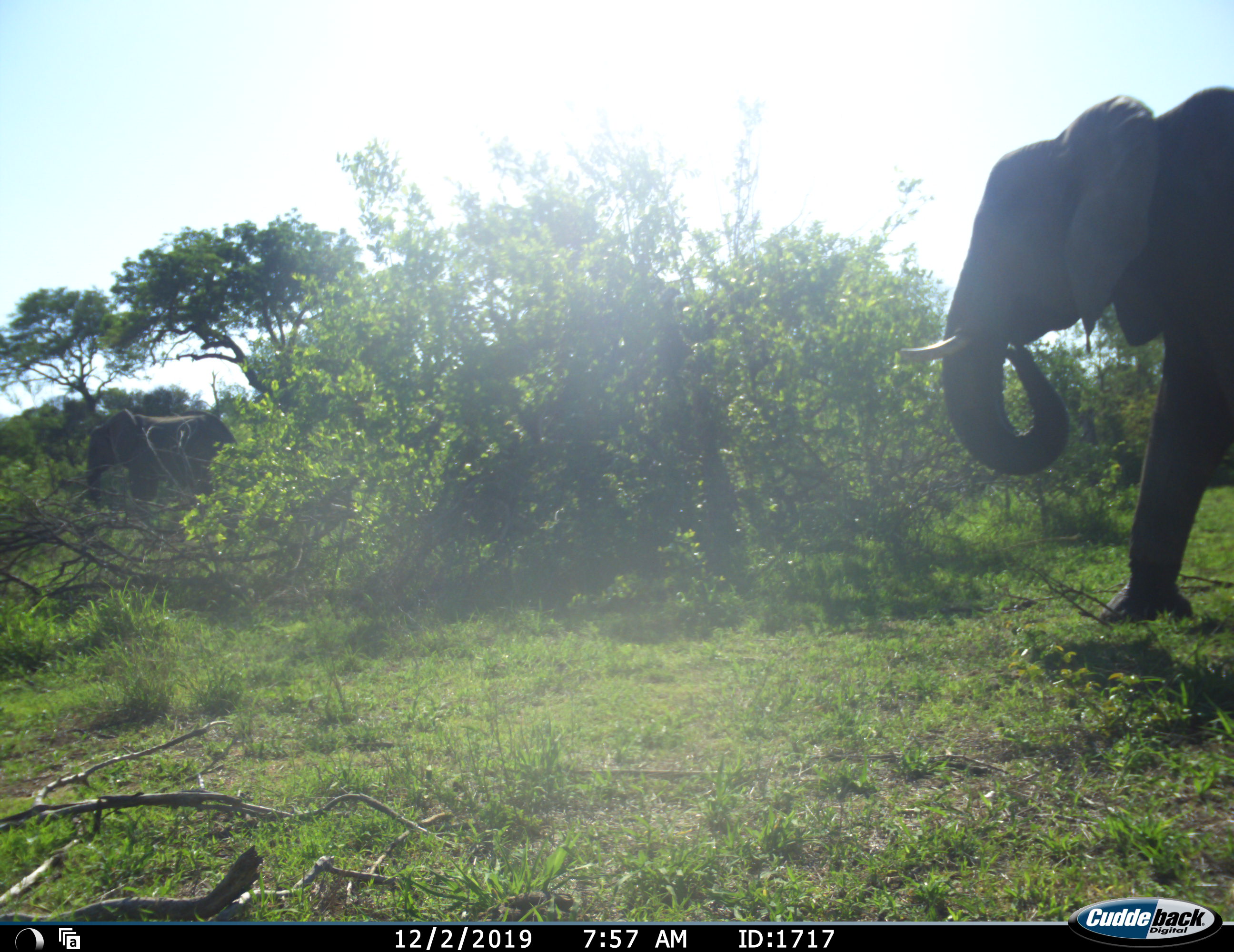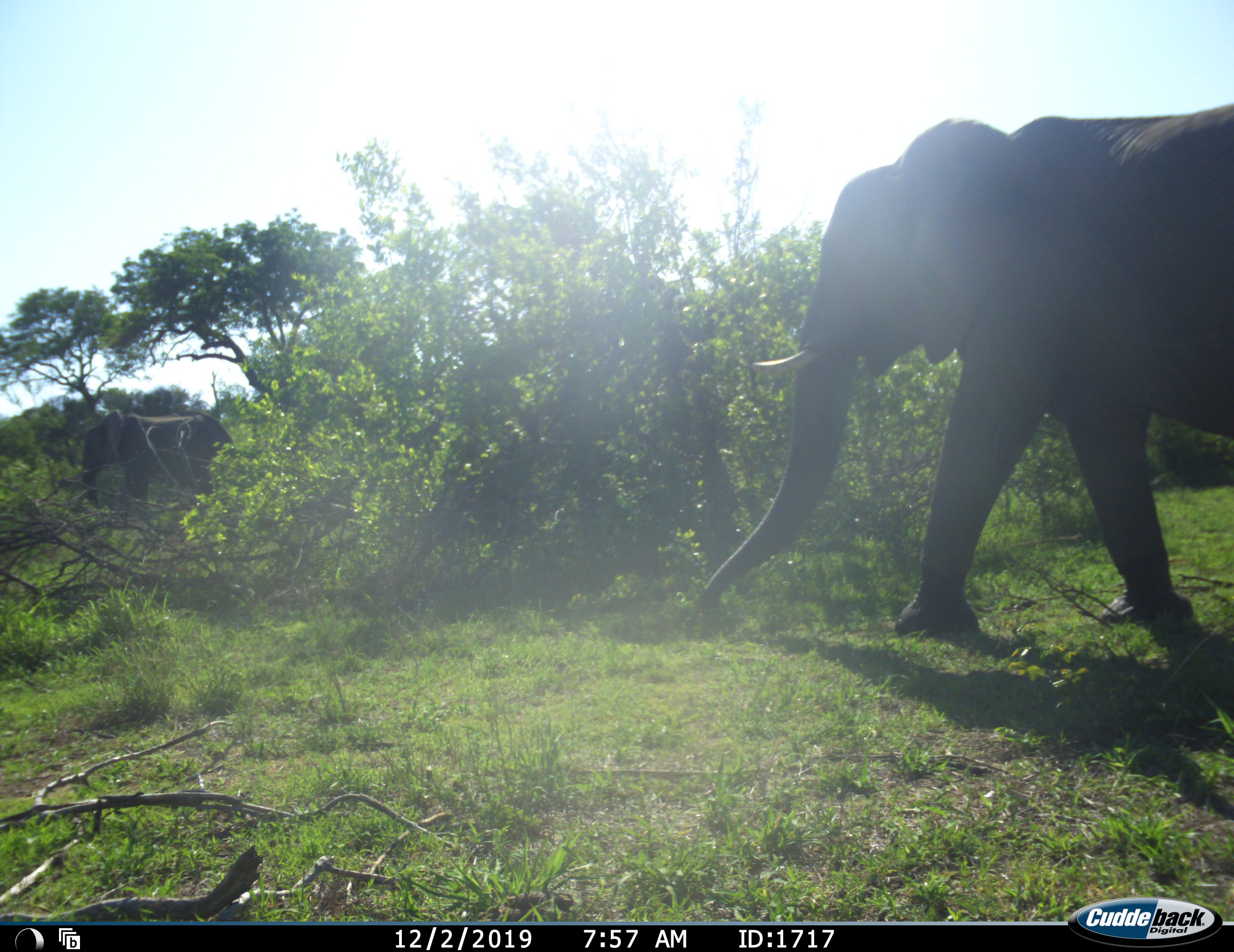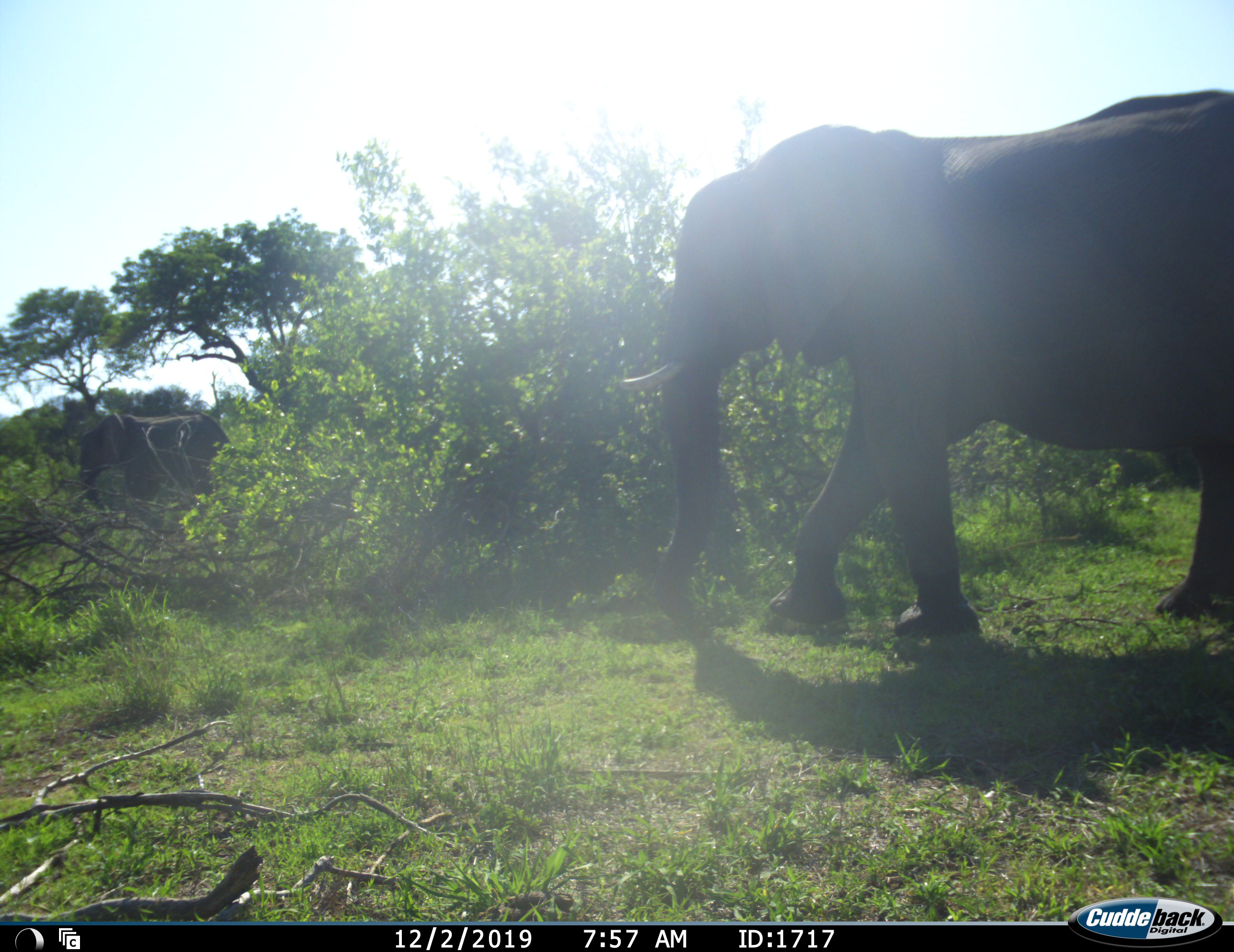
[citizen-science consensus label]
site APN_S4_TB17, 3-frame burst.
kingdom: Animalia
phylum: Chordata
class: Mammalia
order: Proboscidea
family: Elephantidae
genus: Loxodonta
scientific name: Loxodonta africana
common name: african bush elephant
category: elephant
Elephant (african bush elephant) (Loxodonta africana), count 2. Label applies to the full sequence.